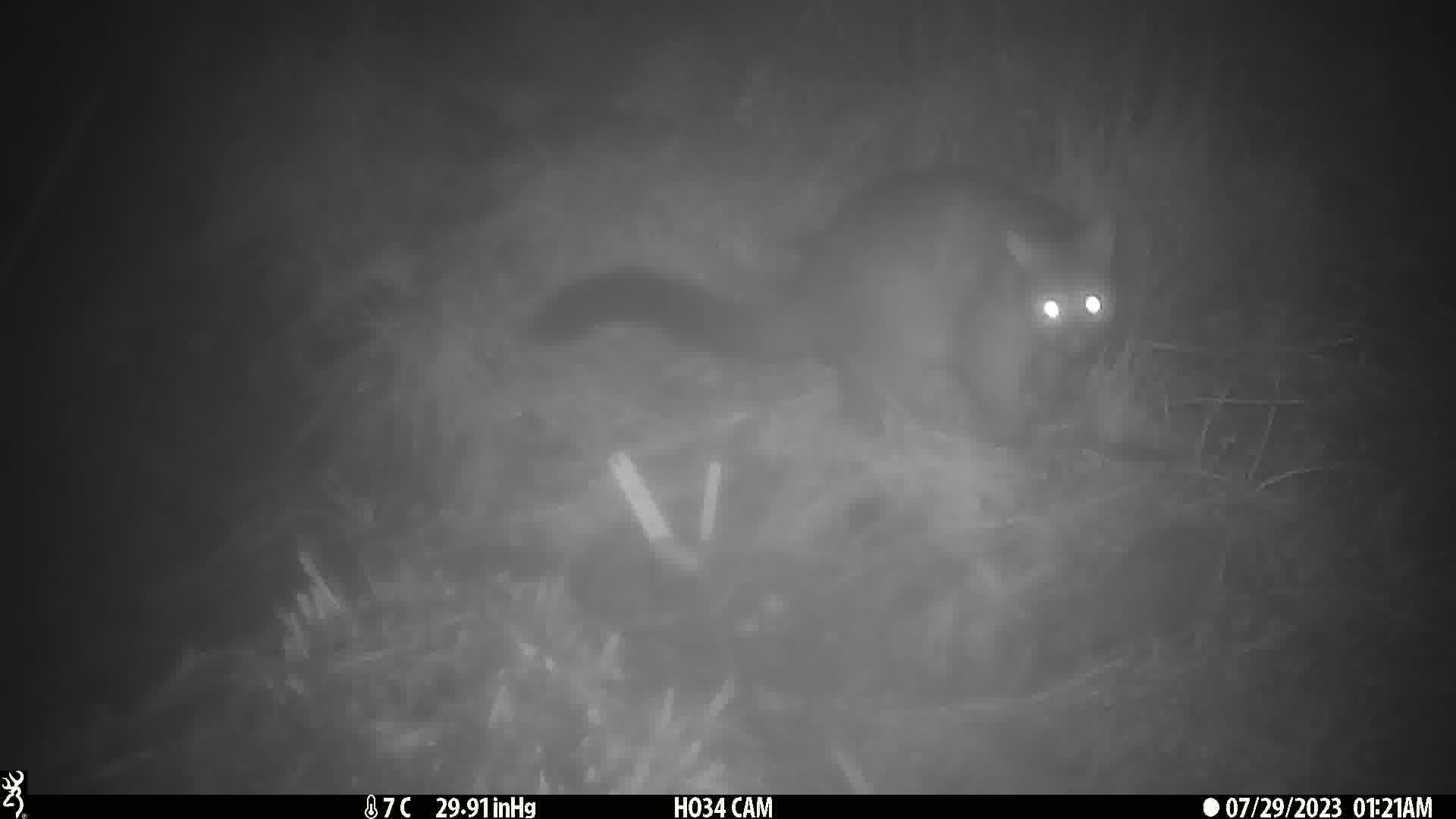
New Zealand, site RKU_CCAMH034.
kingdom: Animalia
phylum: Chordata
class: Mammalia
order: Diprotodontia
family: Phalangeridae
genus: Trichosurus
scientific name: Trichosurus vulpecula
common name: common brushtail possum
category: possum